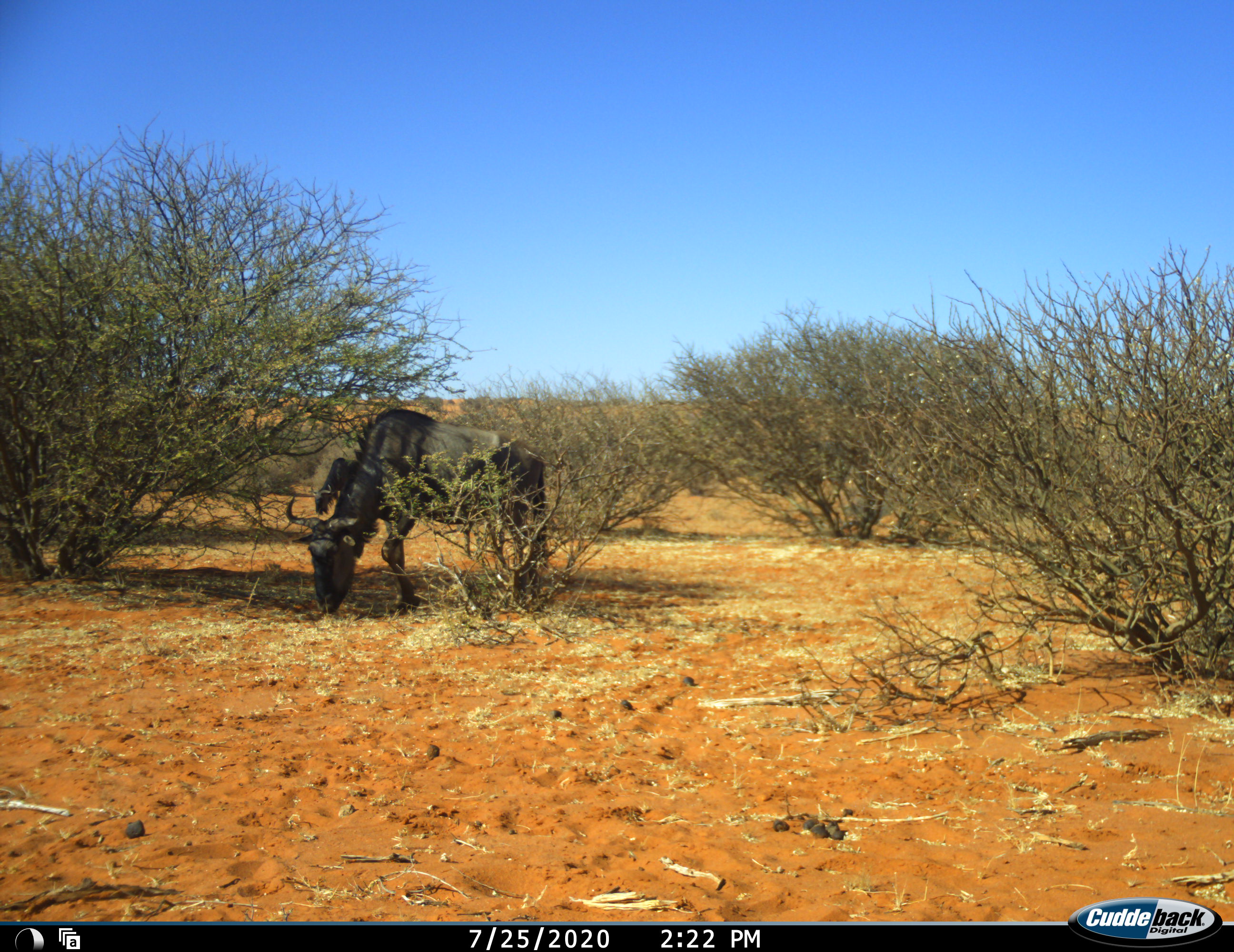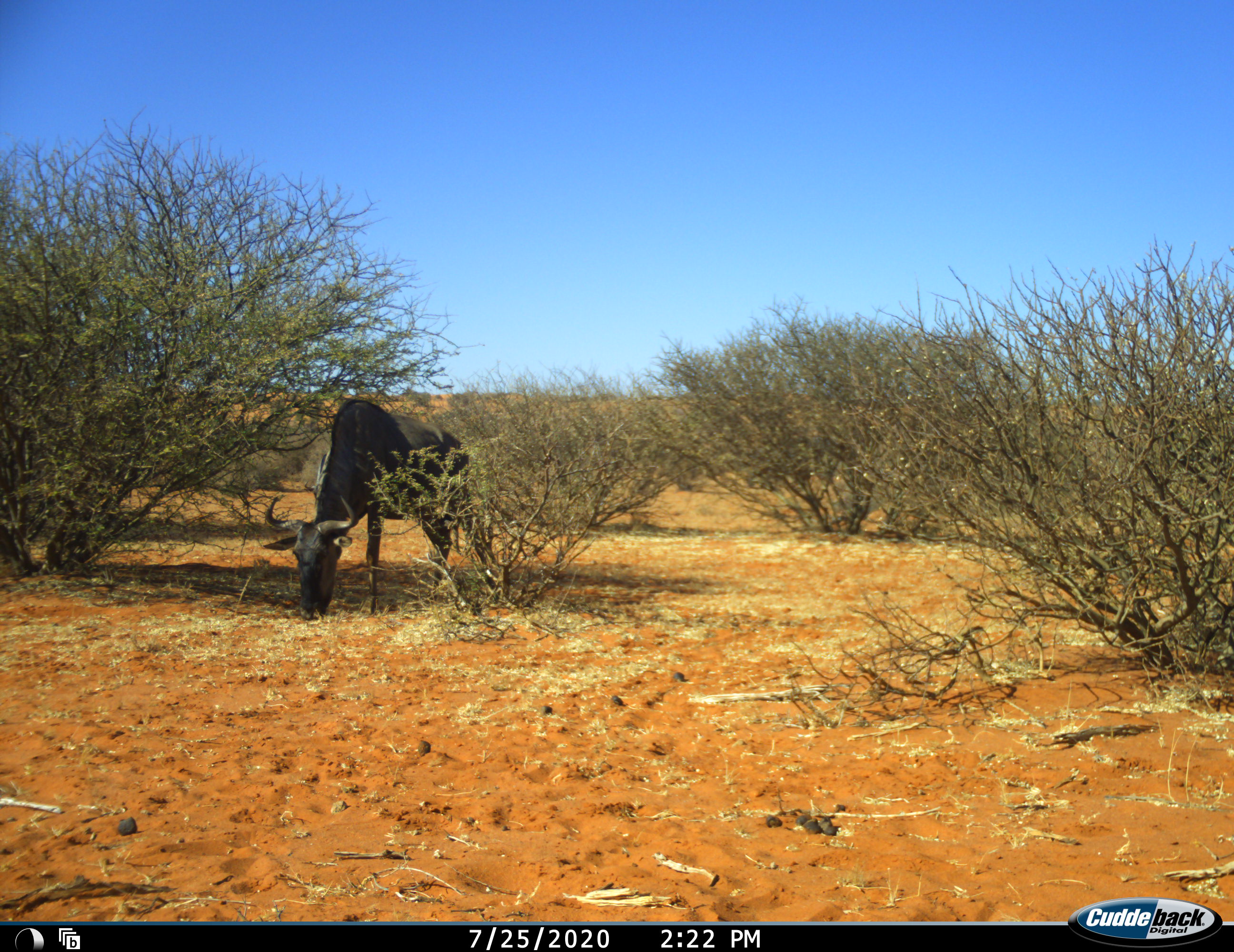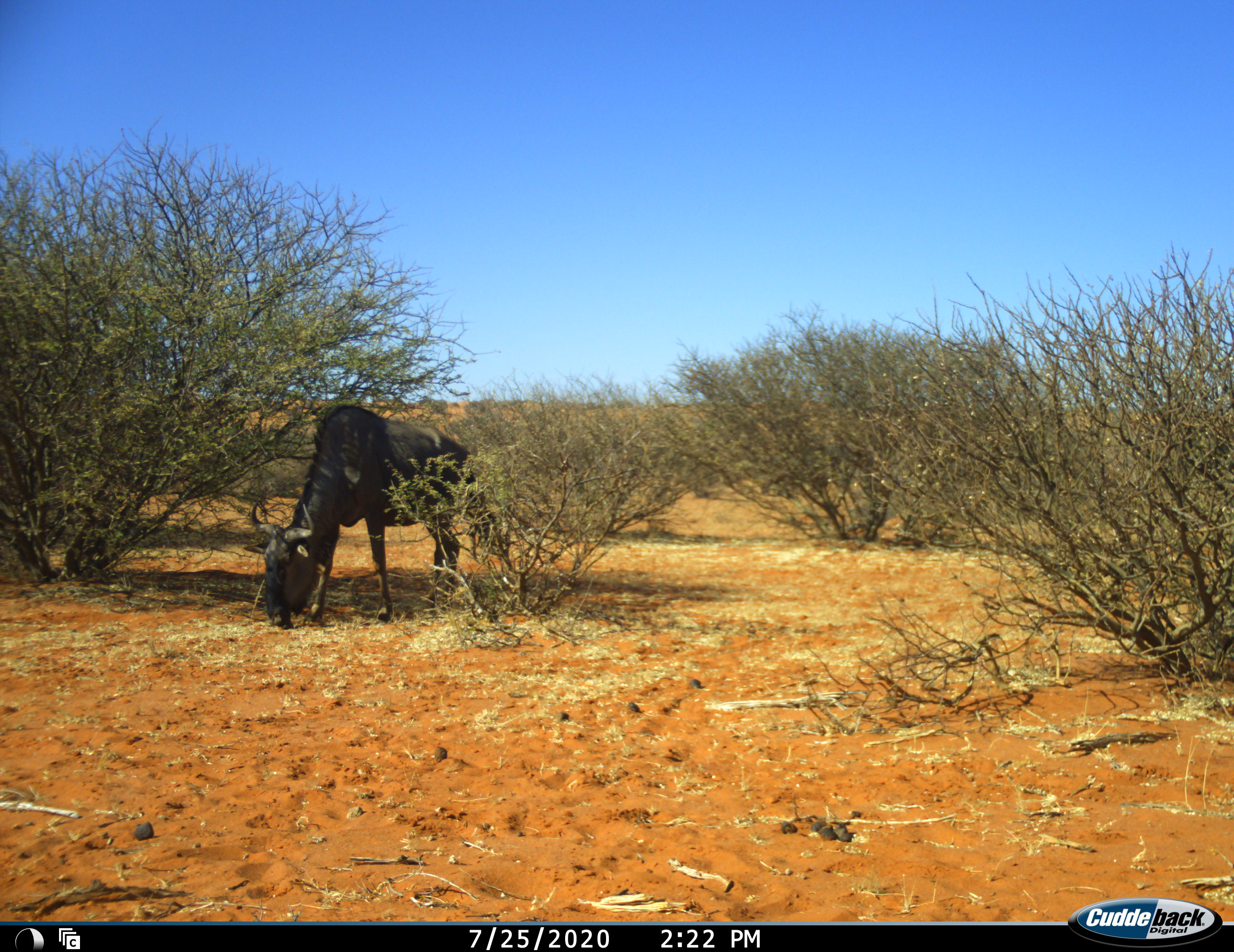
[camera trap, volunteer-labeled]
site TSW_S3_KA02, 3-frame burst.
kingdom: Animalia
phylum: Chordata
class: Mammalia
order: Artiodactyla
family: Bovidae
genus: Connochaetes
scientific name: Connochaetes taurinus taurinus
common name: blue wildebeest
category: wildebeestblue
Wildebeestblue (blue wildebeest) (Connochaetes taurinus taurinus), count 2. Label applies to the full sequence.